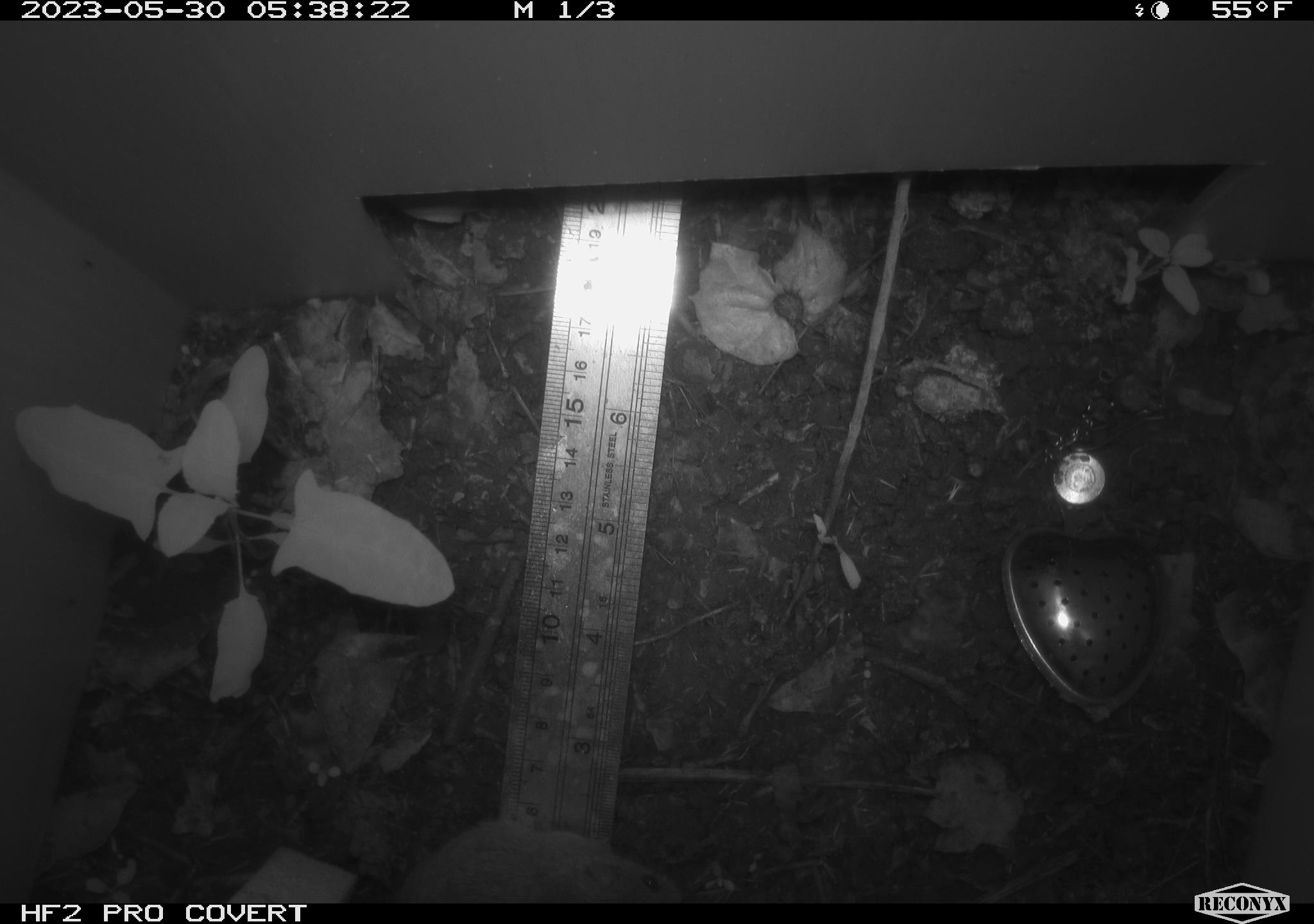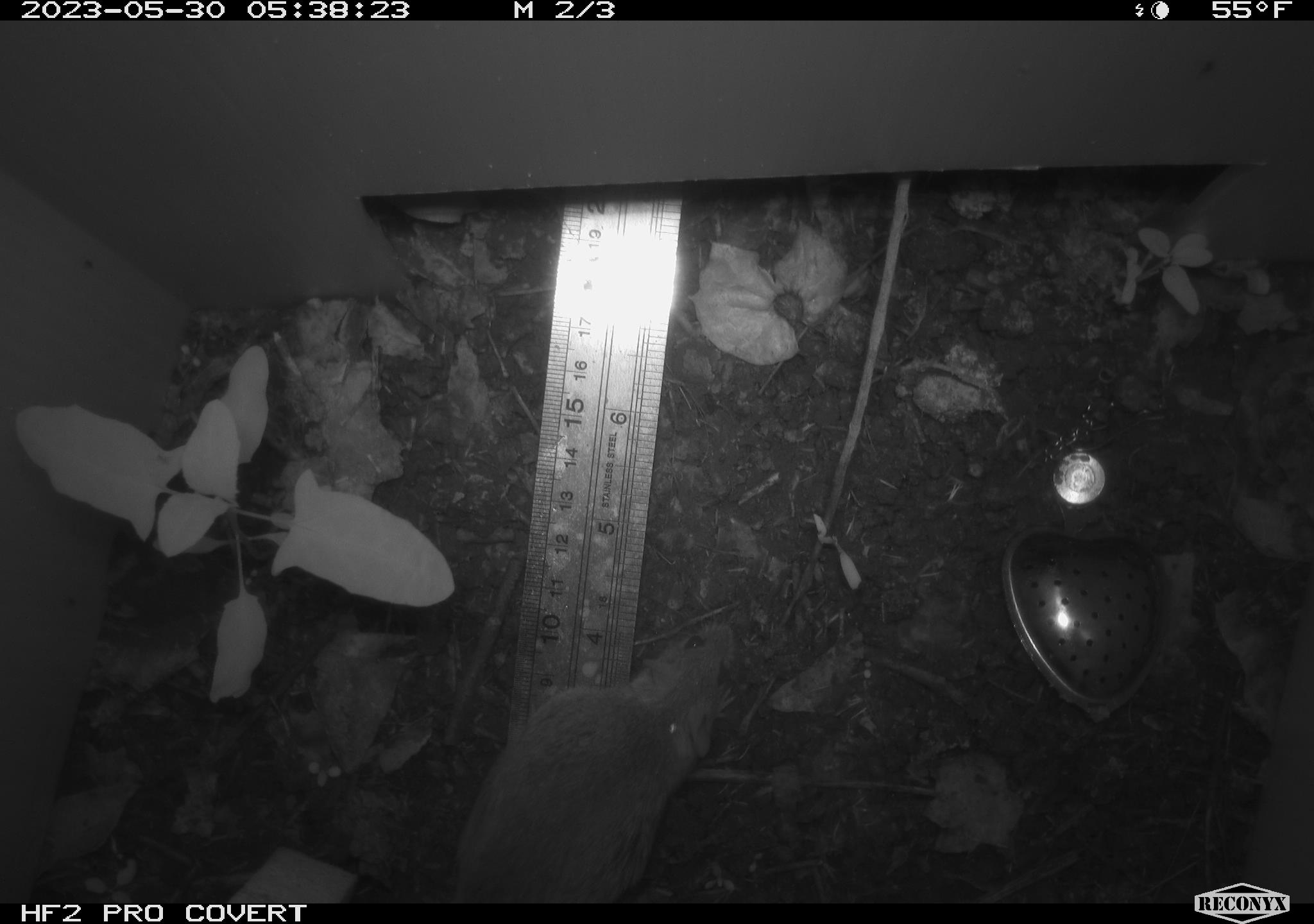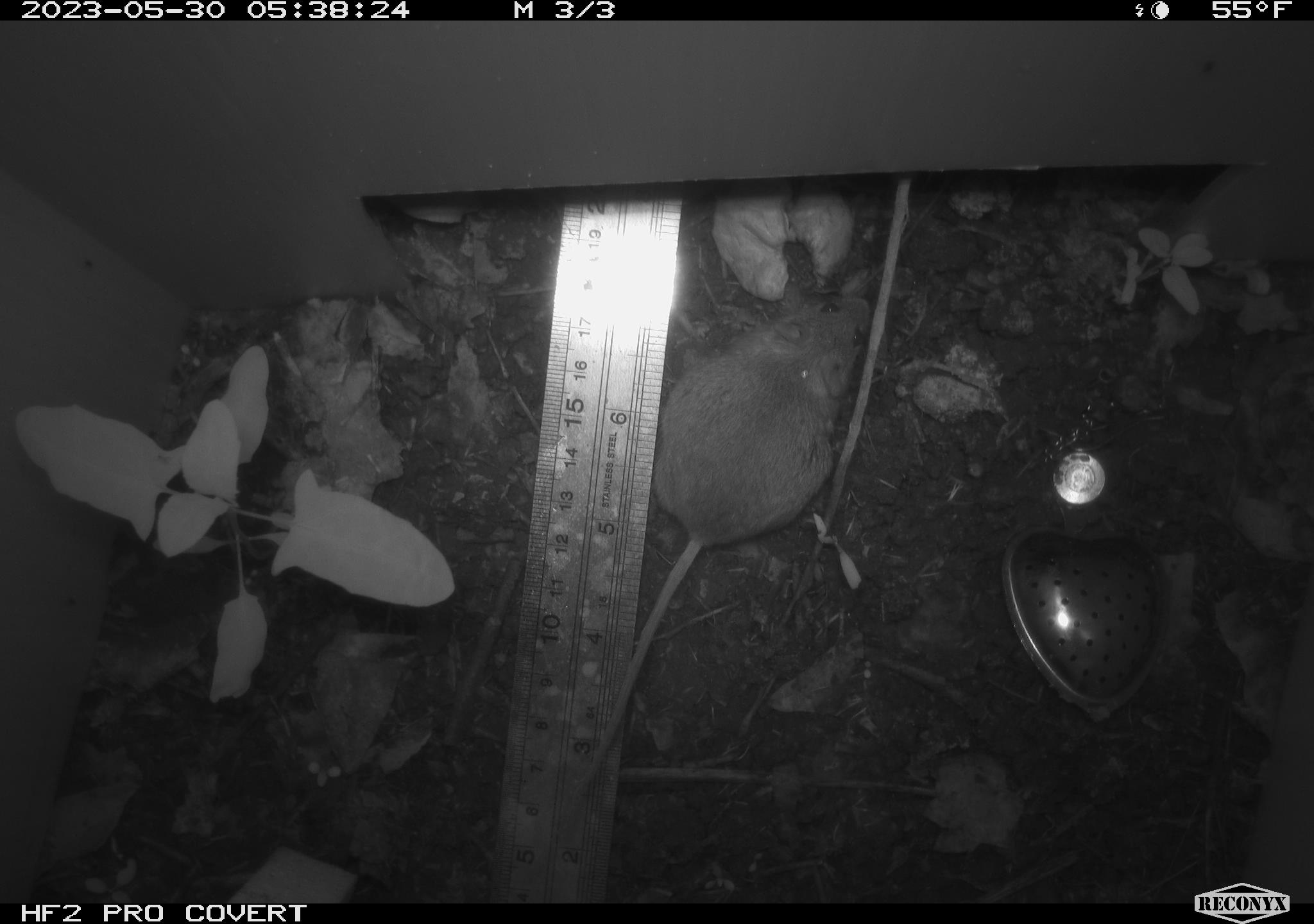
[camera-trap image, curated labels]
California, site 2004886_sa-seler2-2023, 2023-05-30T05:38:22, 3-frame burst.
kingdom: Animalia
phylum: Chordata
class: Mammalia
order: Rodentia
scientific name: Rodentia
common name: mouse species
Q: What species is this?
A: Mouse species (Rodentia).